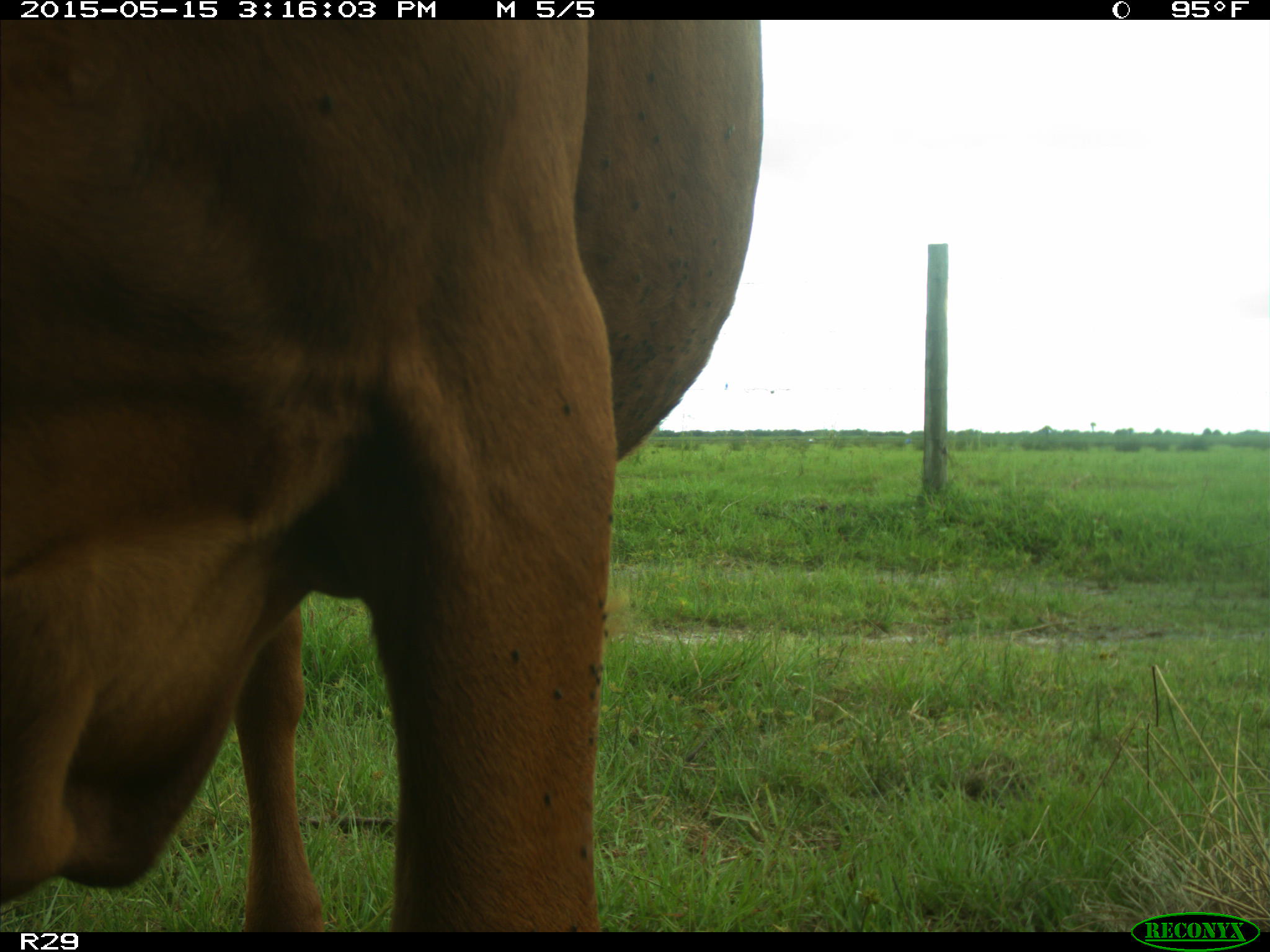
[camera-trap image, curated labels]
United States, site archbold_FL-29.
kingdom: Animalia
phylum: Chordata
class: Mammalia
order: Artiodactyla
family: Bovidae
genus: Bos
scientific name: Bos taurus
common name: domestic cow